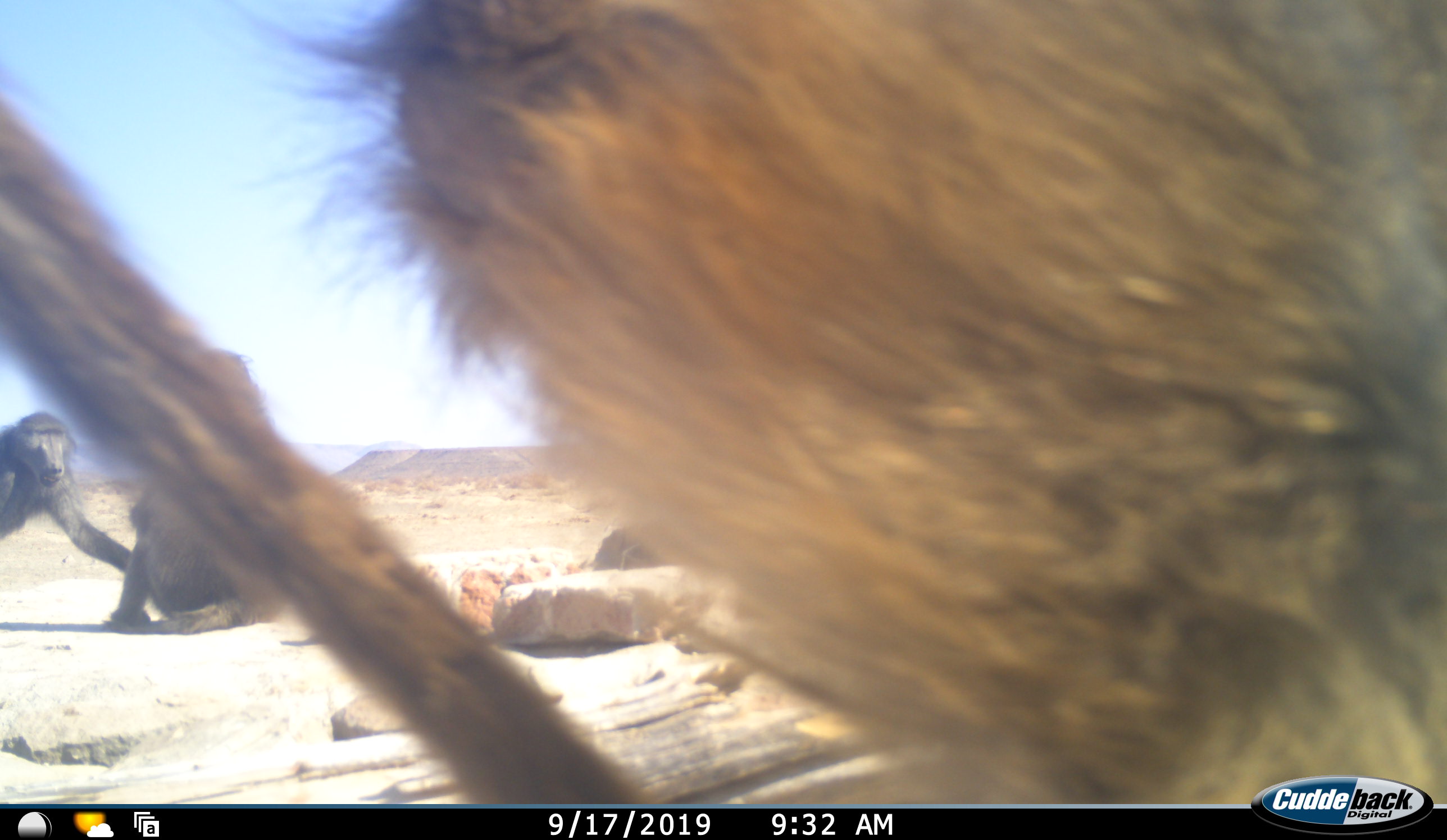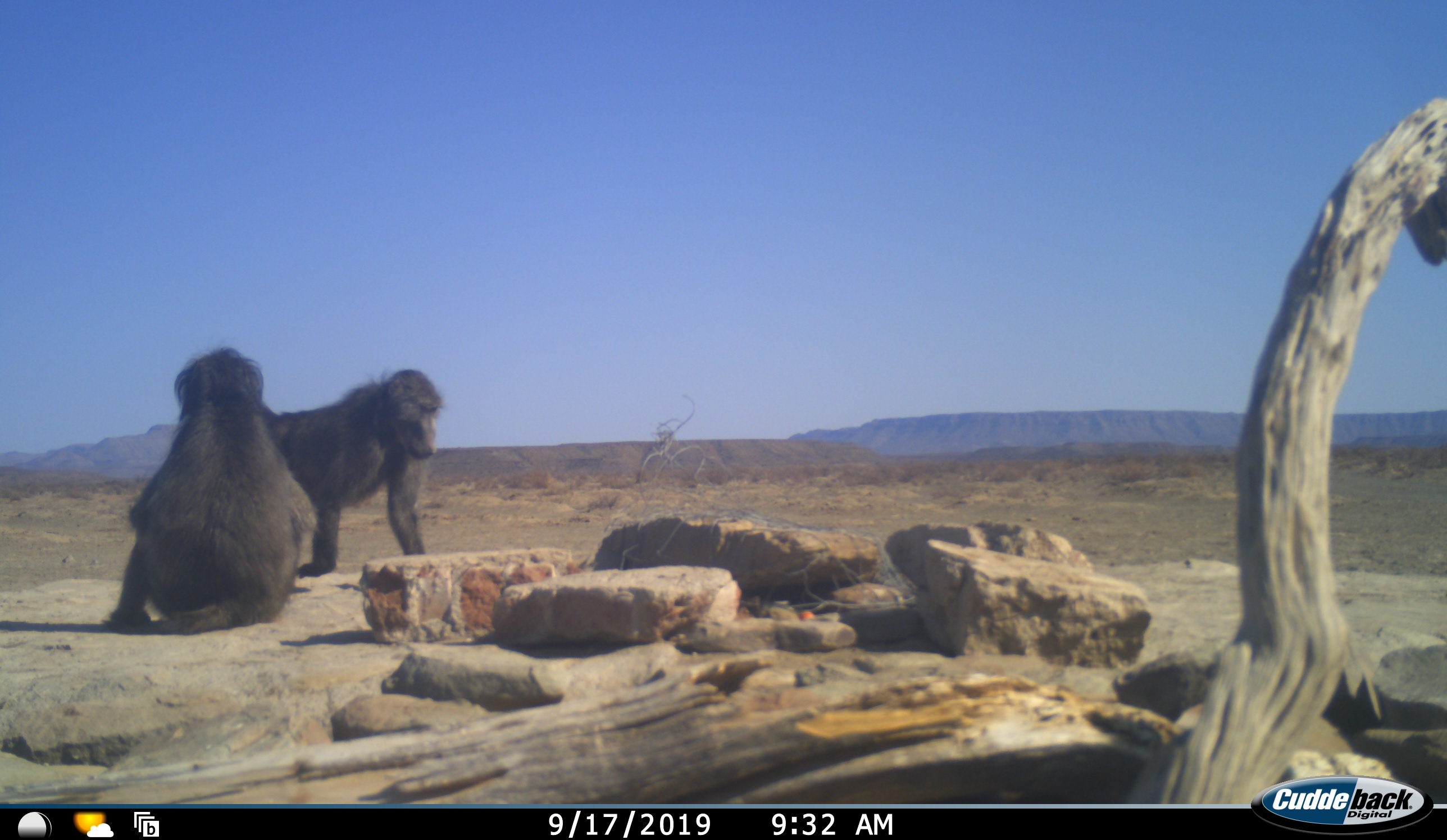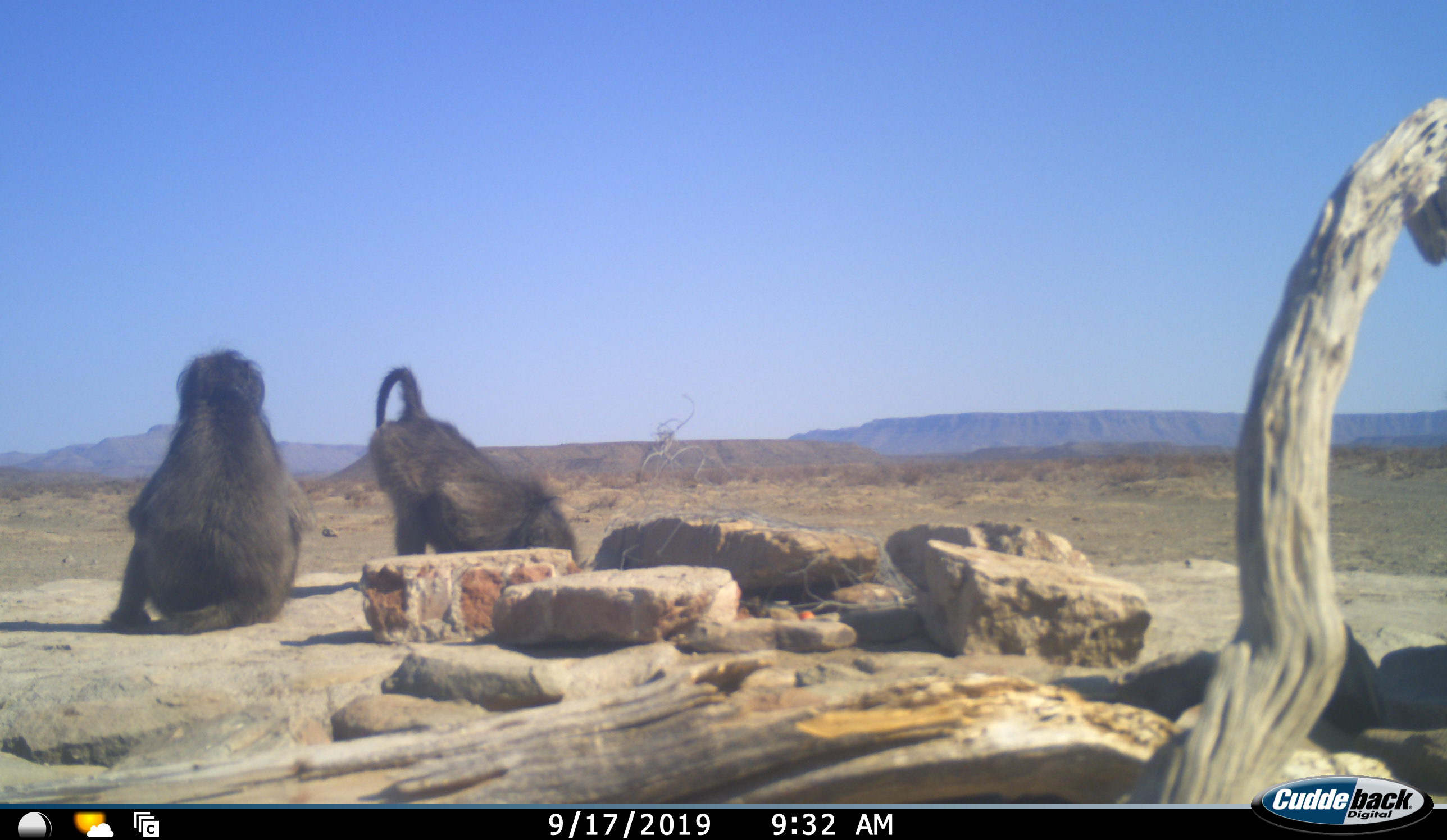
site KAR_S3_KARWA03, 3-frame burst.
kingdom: Animalia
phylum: Chordata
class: Mammalia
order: Primates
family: Cercopithecidae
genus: Papio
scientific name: Papio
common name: baboon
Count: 3.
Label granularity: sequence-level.